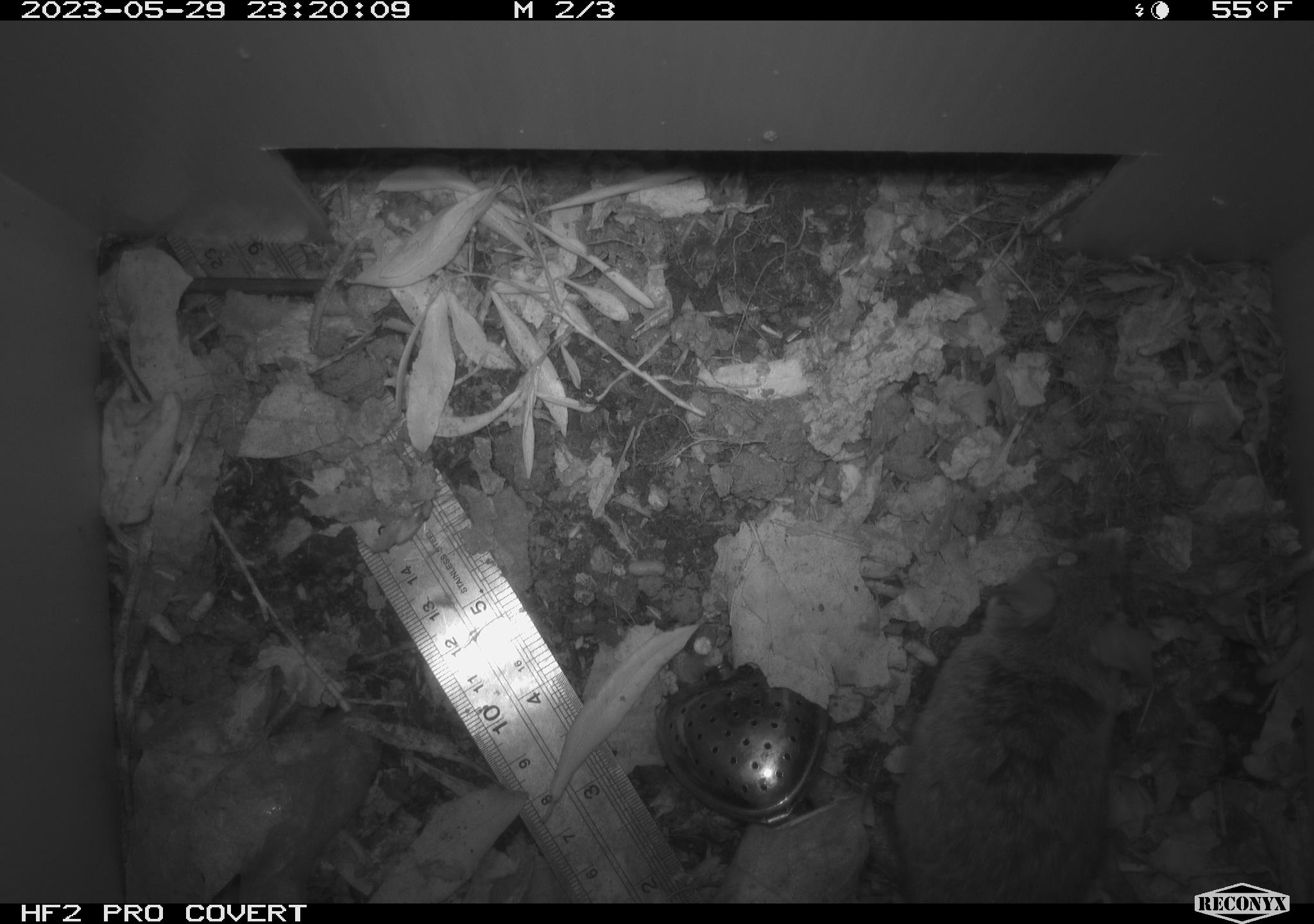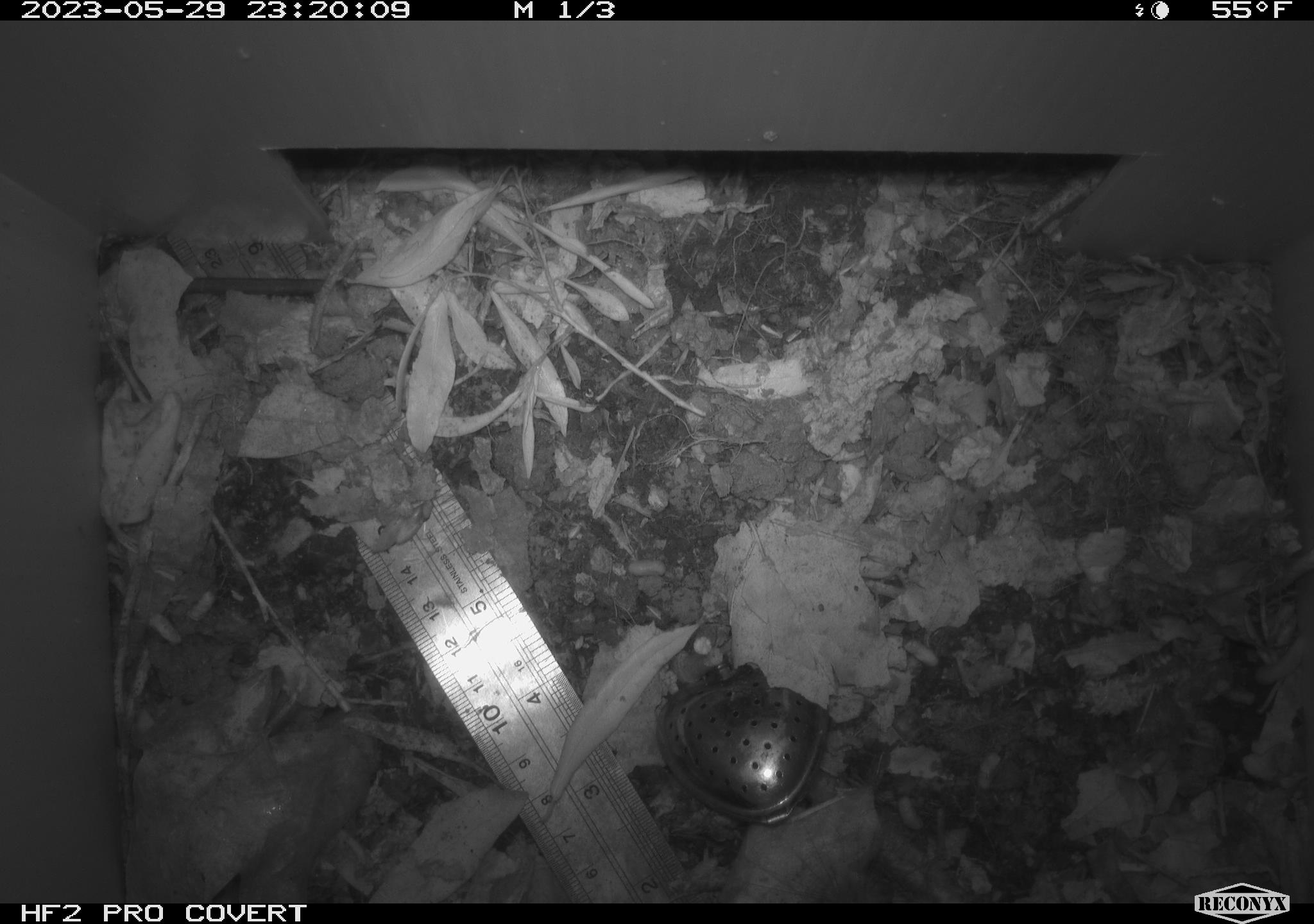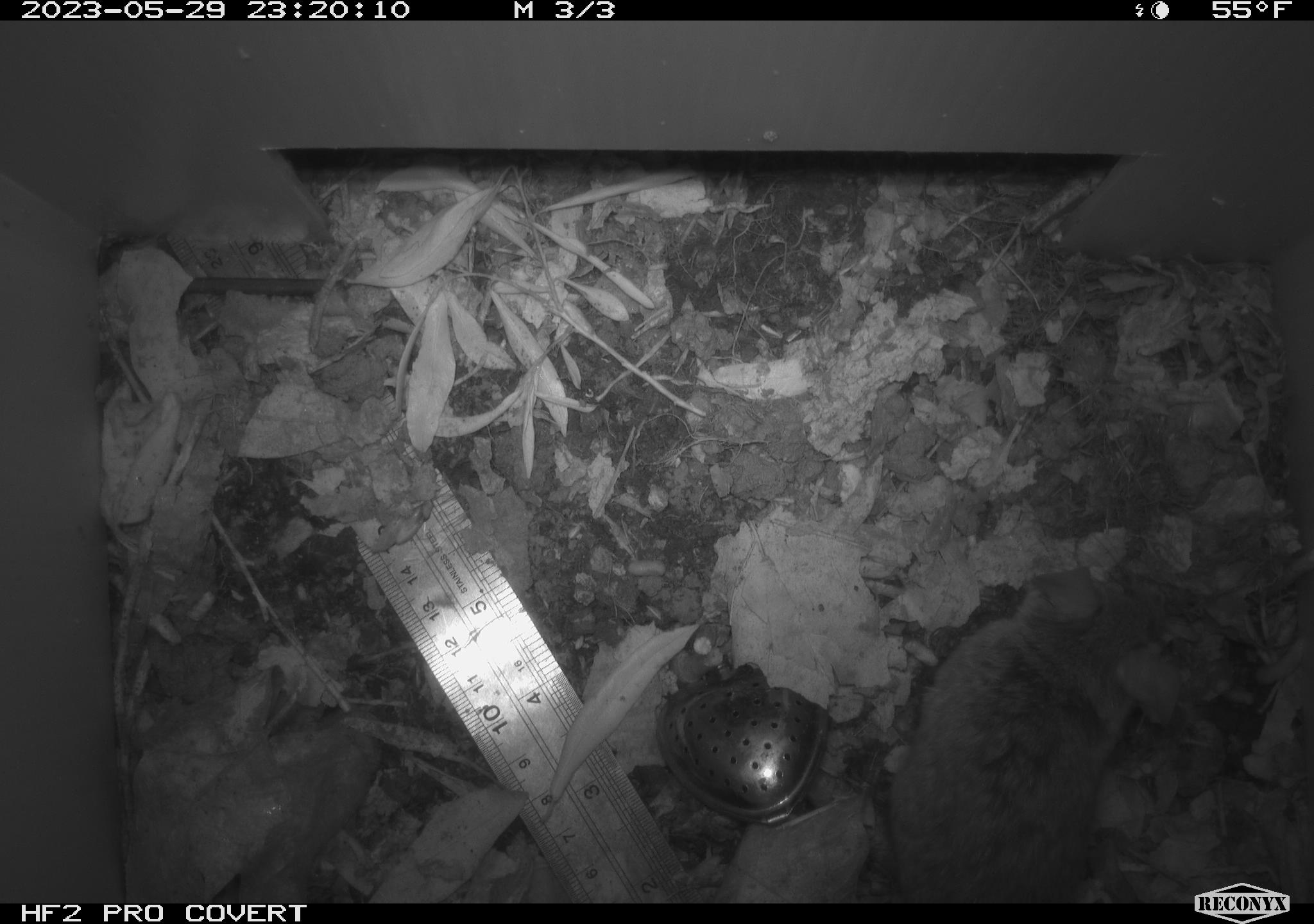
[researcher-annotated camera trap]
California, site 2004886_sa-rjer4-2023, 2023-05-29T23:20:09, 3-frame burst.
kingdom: Animalia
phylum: Chordata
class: Mammalia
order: Rodentia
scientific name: Rodentia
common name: mouse species